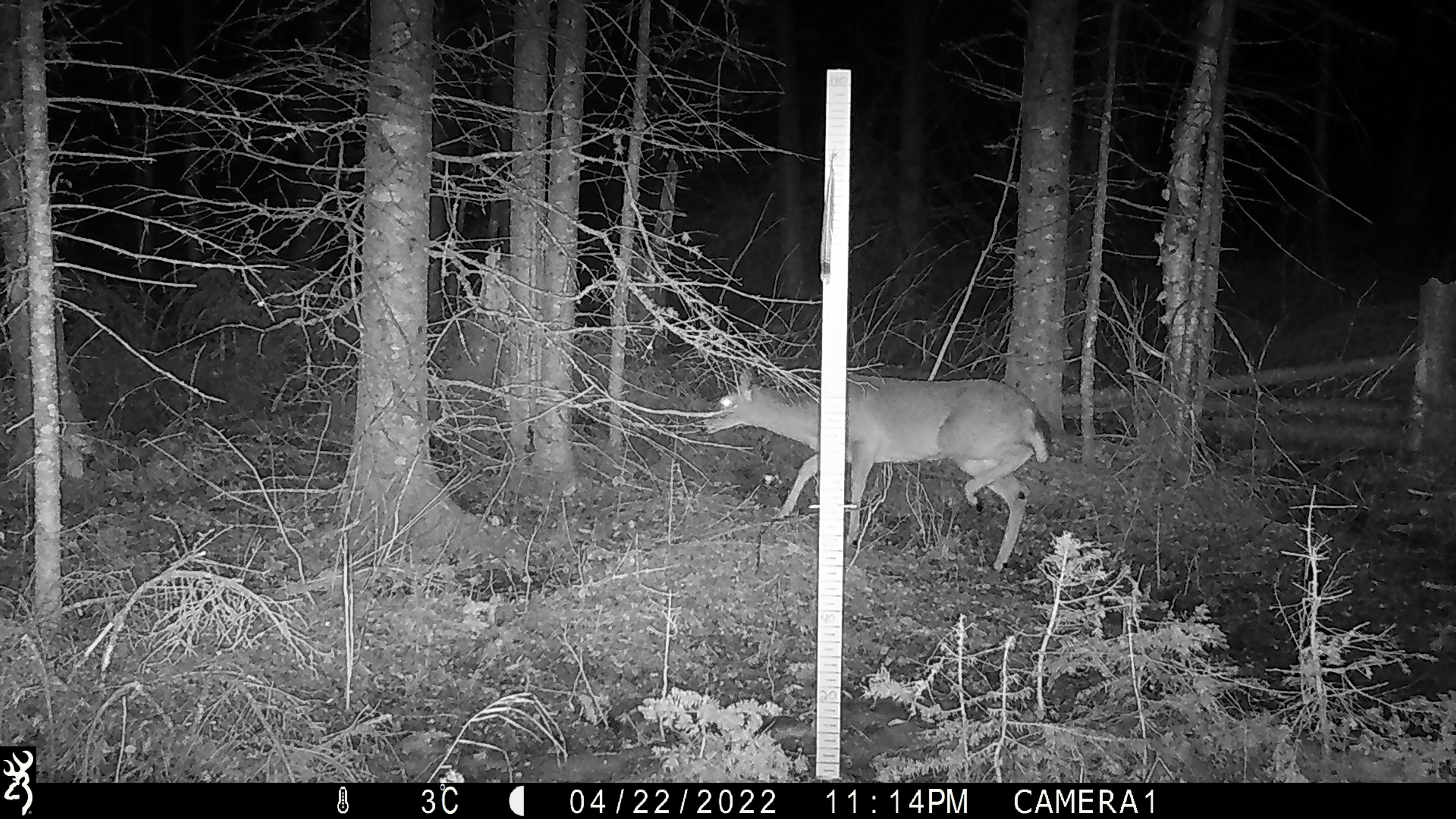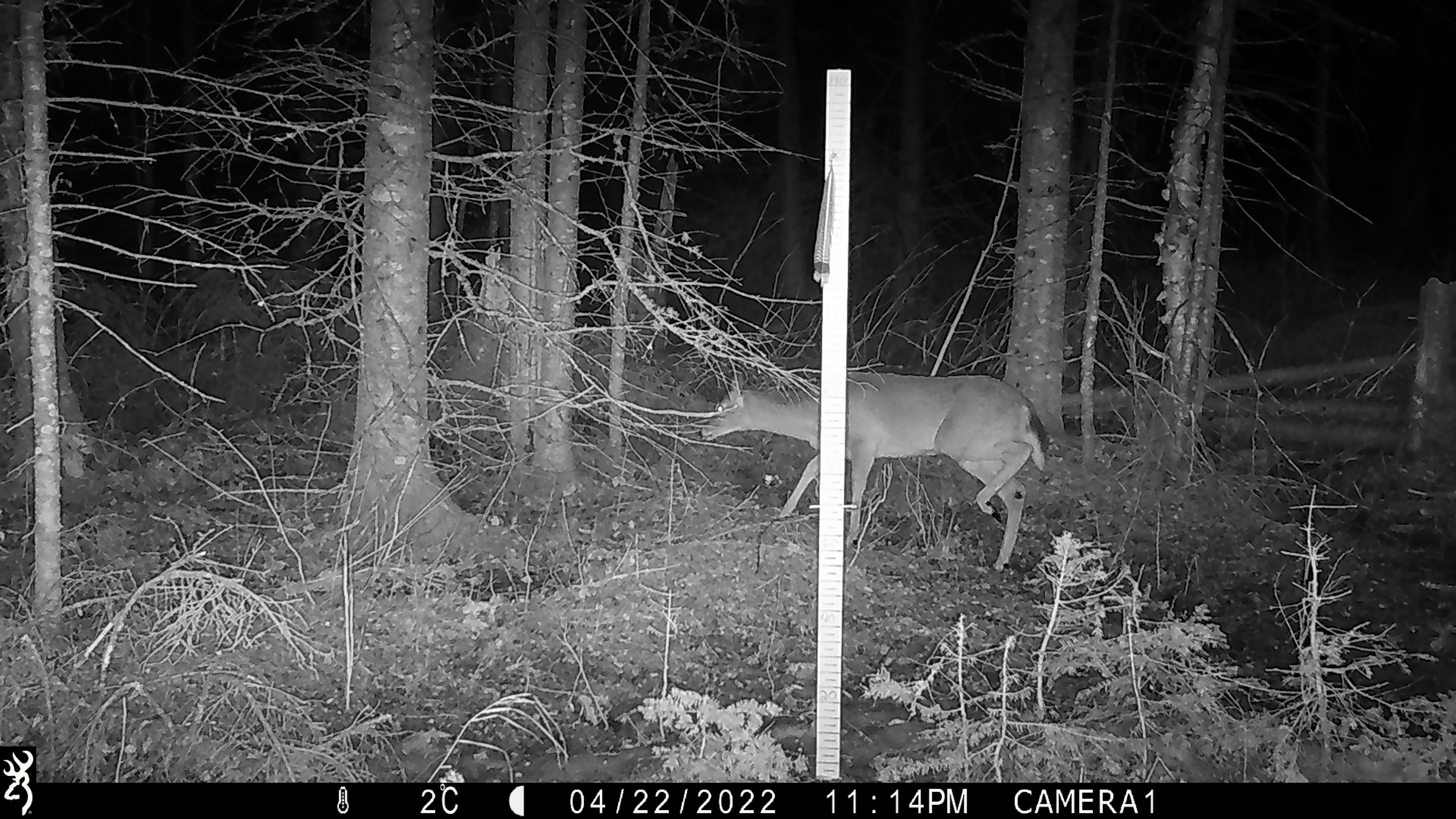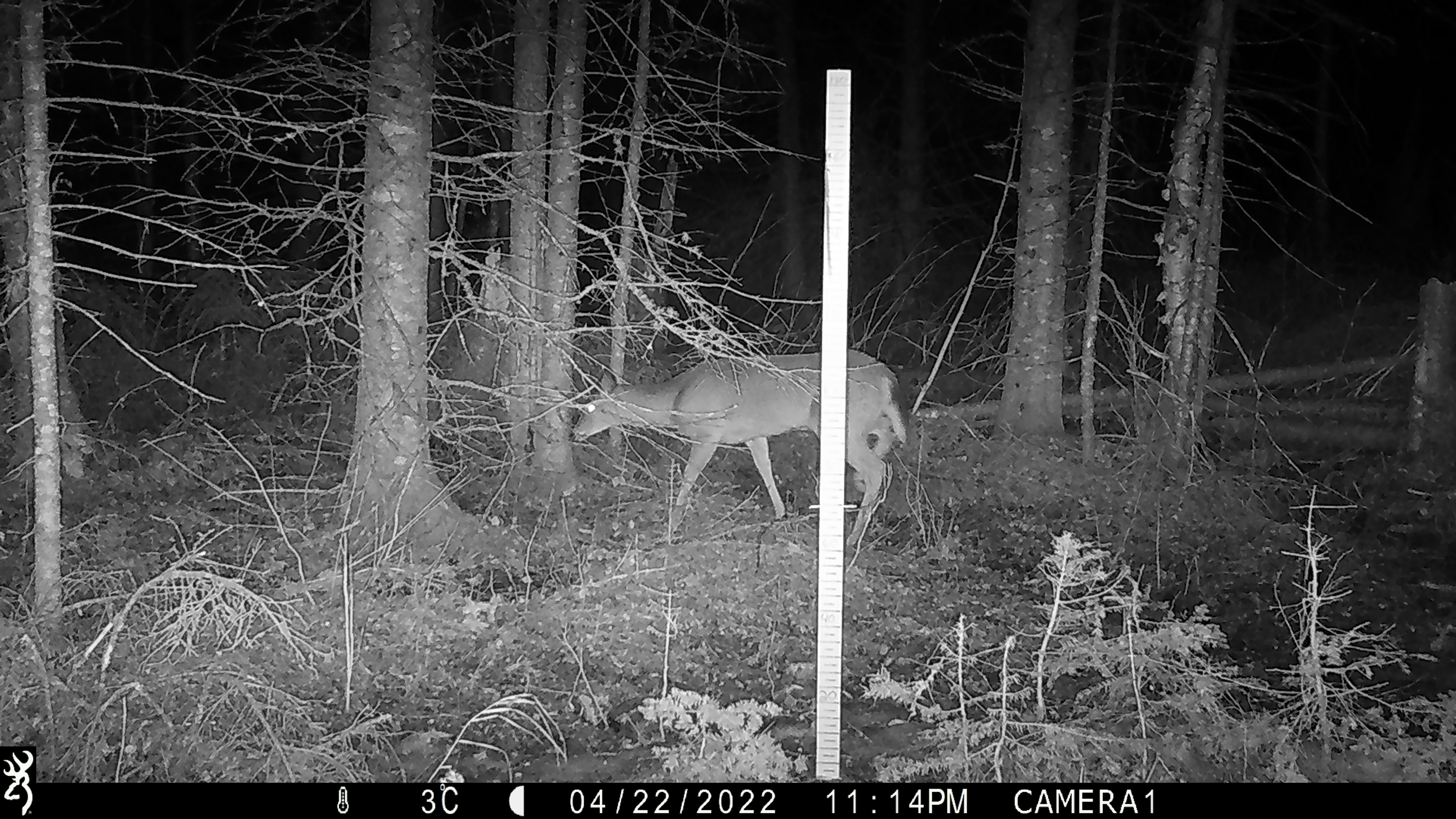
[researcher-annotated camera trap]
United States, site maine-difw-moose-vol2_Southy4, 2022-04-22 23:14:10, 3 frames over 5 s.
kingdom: Animalia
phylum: Chordata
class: Mammalia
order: Artiodactyla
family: Cervidae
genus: Odocoileus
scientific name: Odocoileus virginianus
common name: white-tailed deer